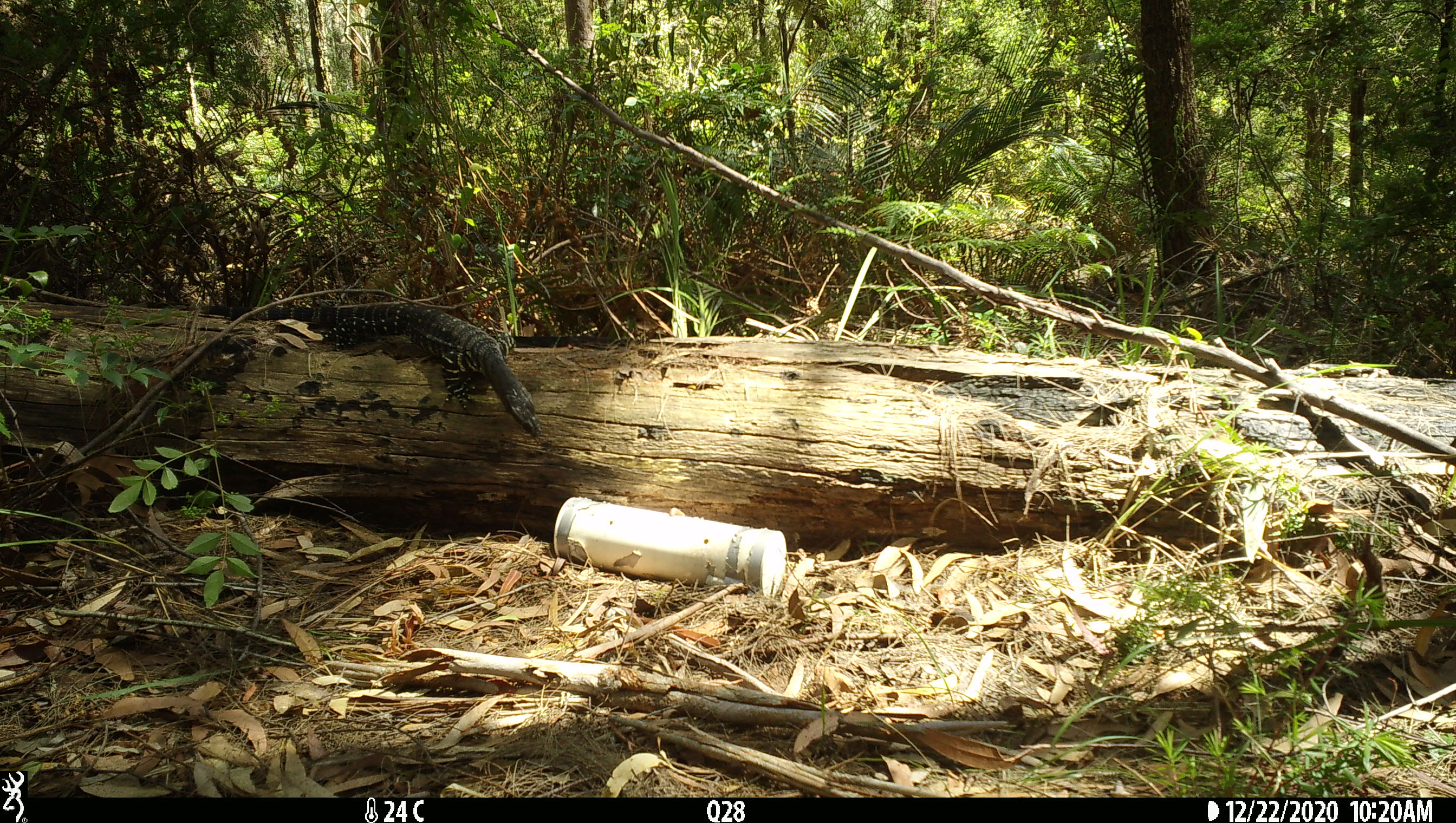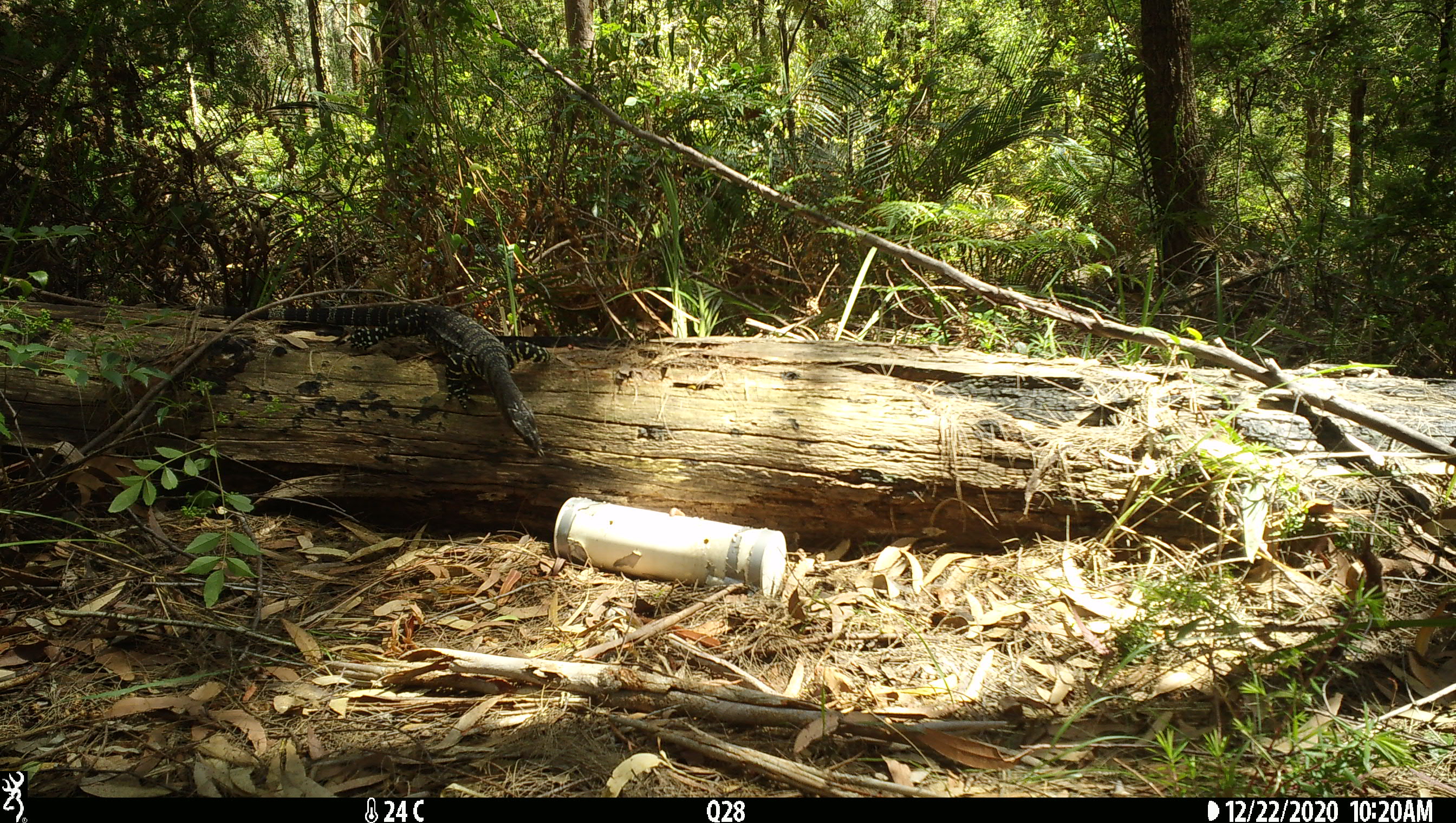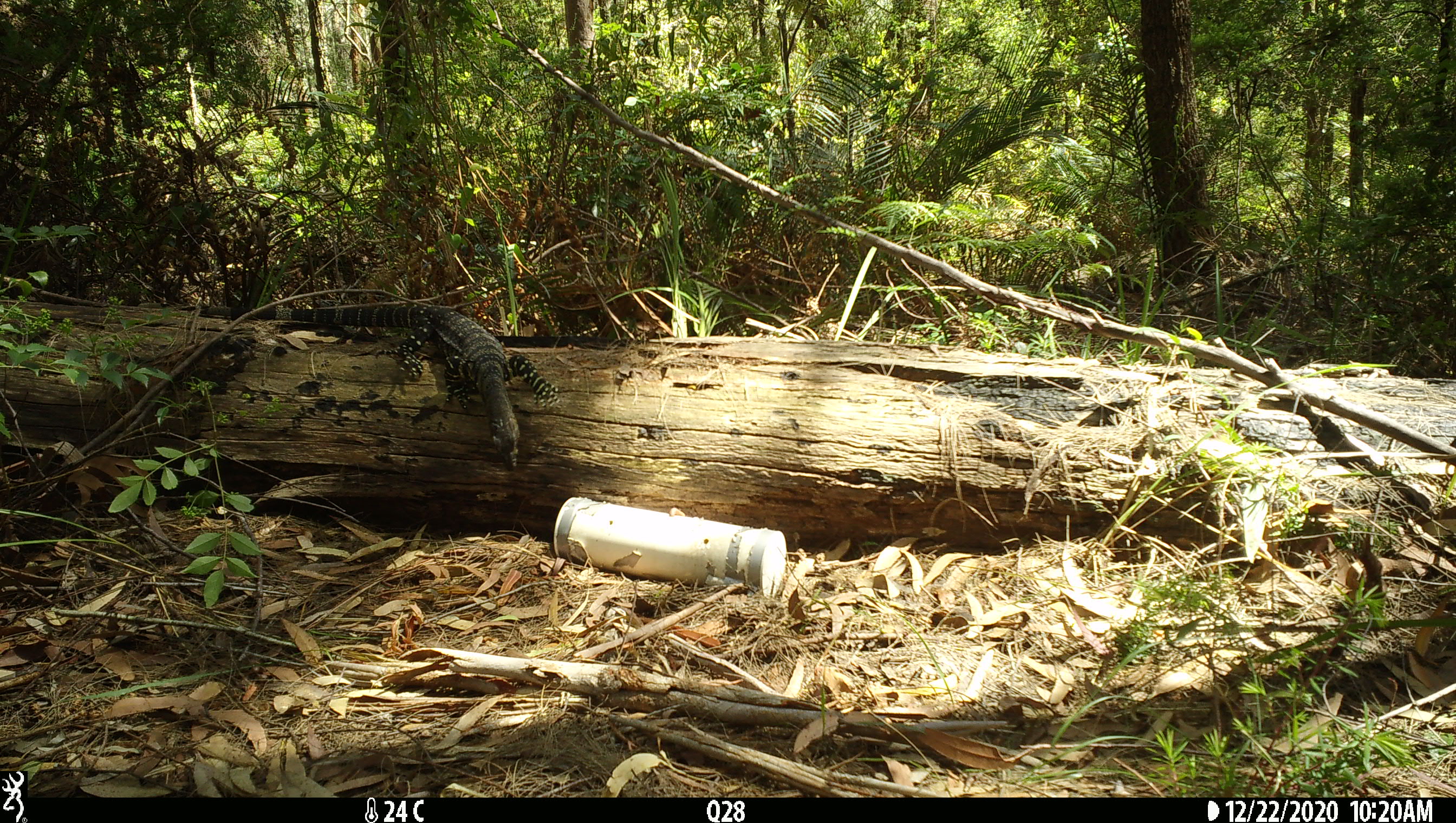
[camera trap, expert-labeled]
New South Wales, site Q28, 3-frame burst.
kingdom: Animalia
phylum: Chordata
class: Reptilia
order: Squamata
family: Varanidae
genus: Varanus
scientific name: Varanus varius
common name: lace monitor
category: goanna